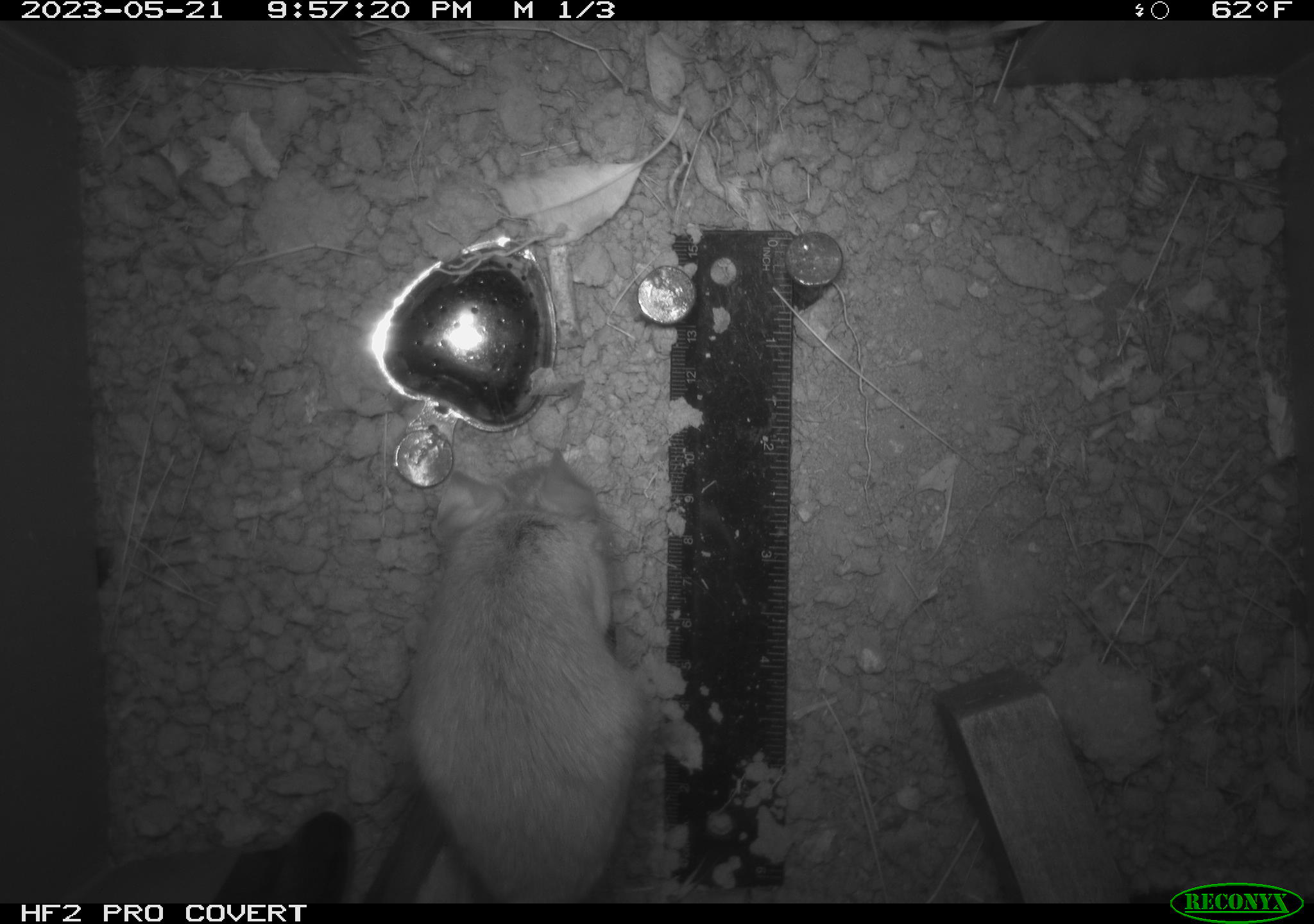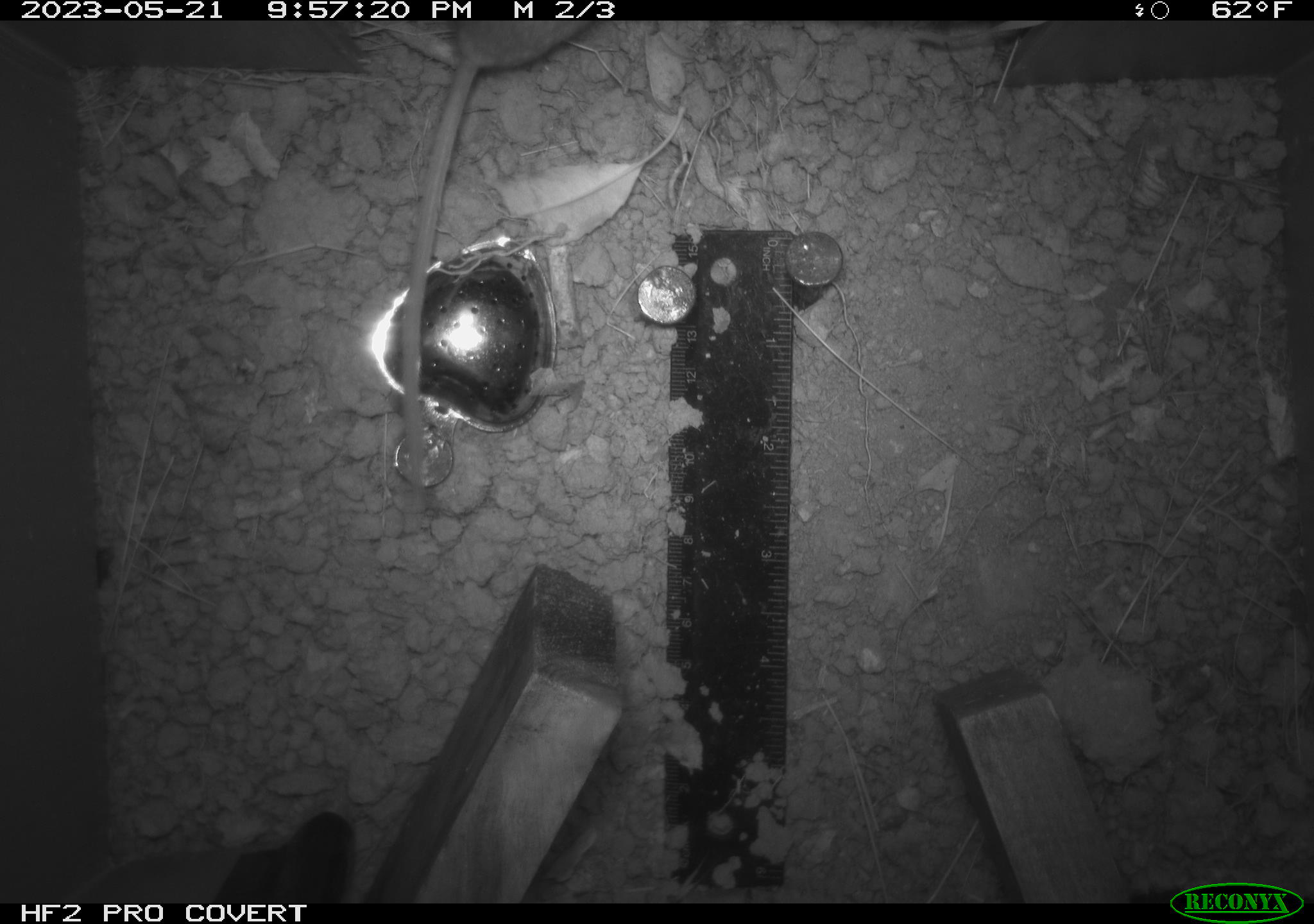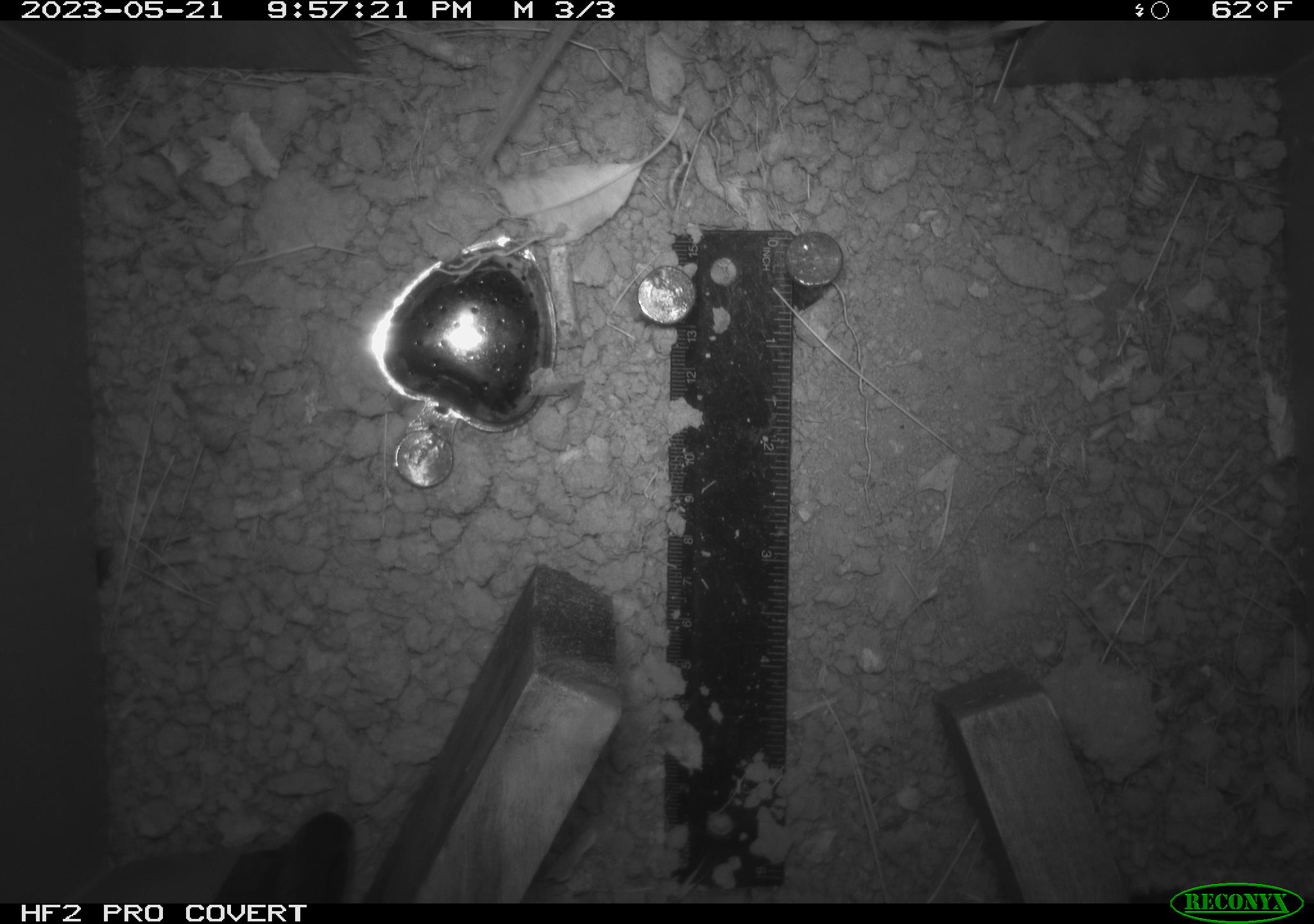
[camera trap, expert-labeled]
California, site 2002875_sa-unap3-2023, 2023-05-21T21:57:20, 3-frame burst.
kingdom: Animalia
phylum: Chordata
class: Mammalia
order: Rodentia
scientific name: Rodentia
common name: mouse species